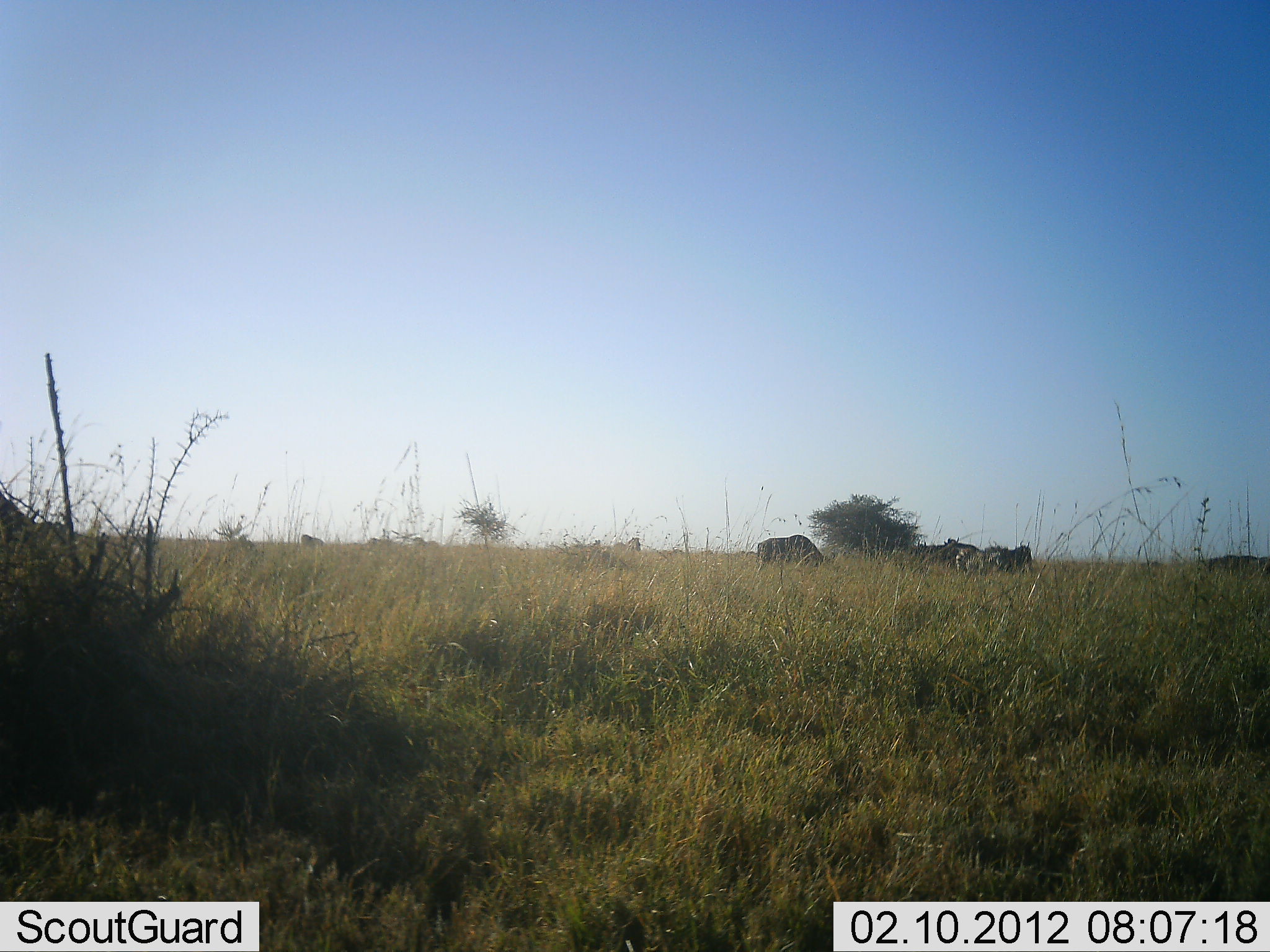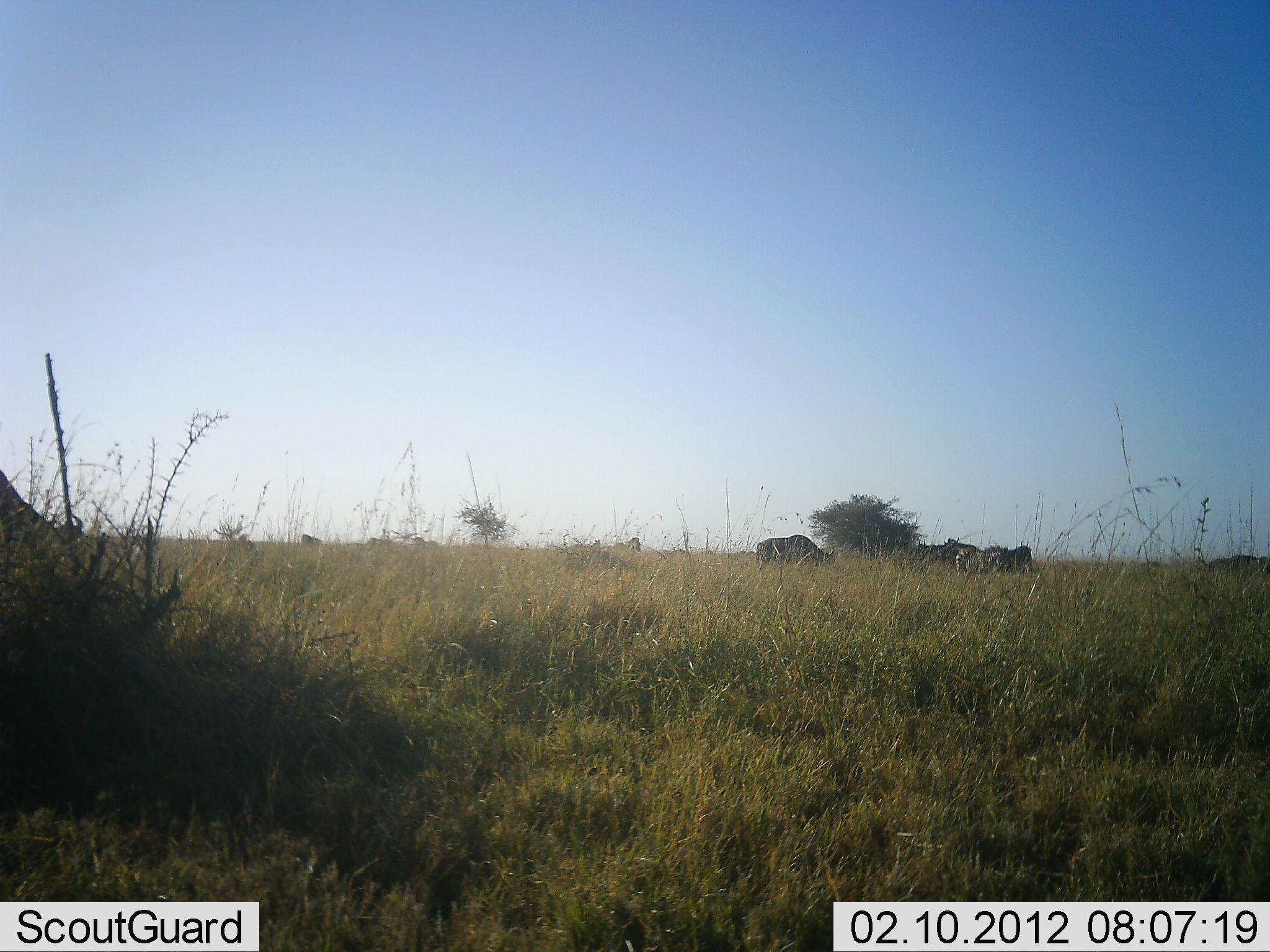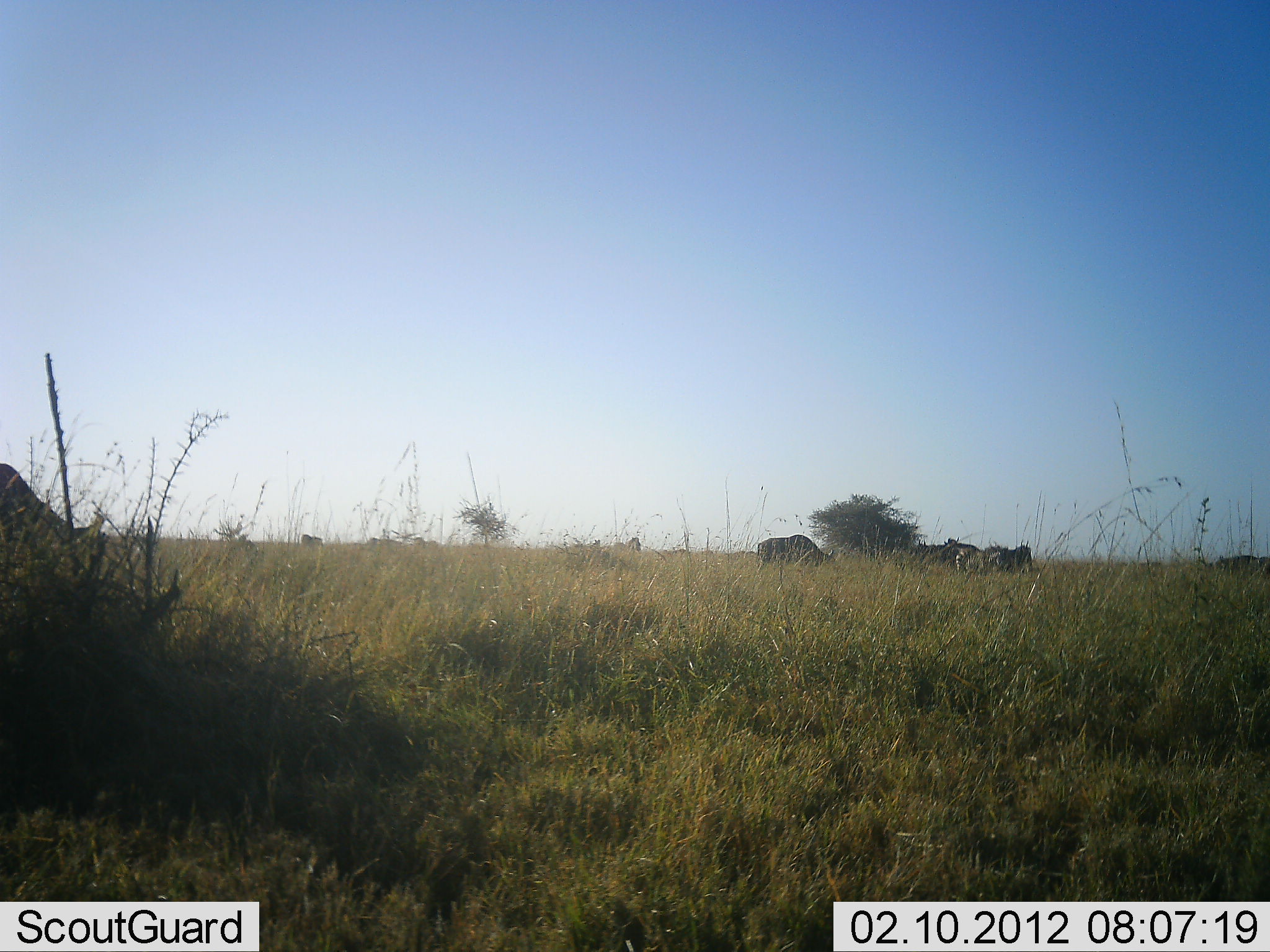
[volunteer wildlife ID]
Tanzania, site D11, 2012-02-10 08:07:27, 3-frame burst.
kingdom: Animalia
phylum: Chordata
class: Mammalia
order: Artiodactyla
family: Bovidae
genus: Connochaetes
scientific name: Connochaetes taurinus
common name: blue wildebeest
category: wildebeest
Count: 8.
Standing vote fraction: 33%.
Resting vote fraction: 0%.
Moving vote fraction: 25%.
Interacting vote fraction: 0%.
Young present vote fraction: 0%.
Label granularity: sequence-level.